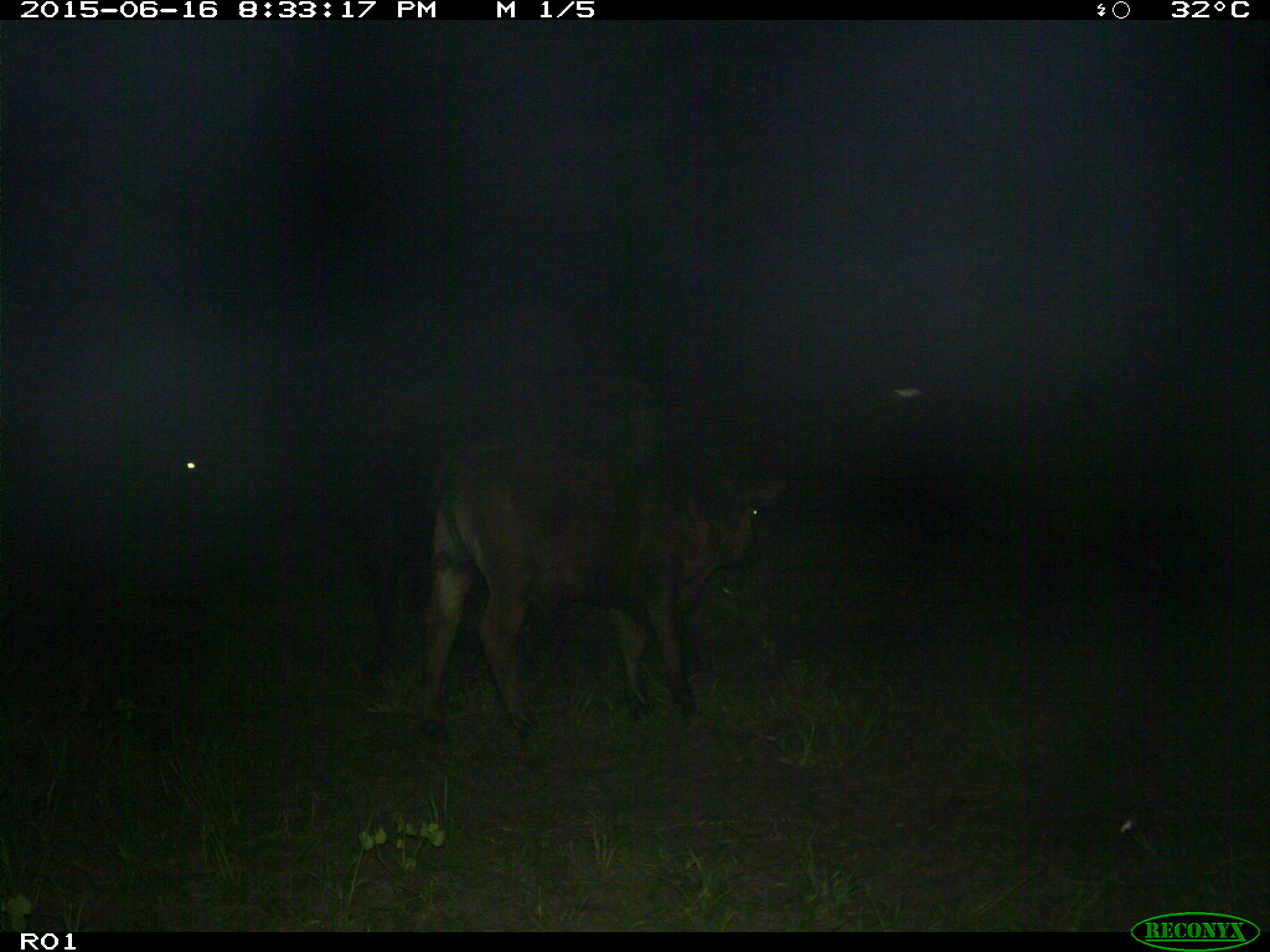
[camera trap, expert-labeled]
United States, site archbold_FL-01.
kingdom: Animalia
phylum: Chordata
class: Mammalia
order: Artiodactyla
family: Bovidae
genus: Bos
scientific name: Bos taurus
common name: domestic cow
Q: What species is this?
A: Bos taurus (domestic cow).